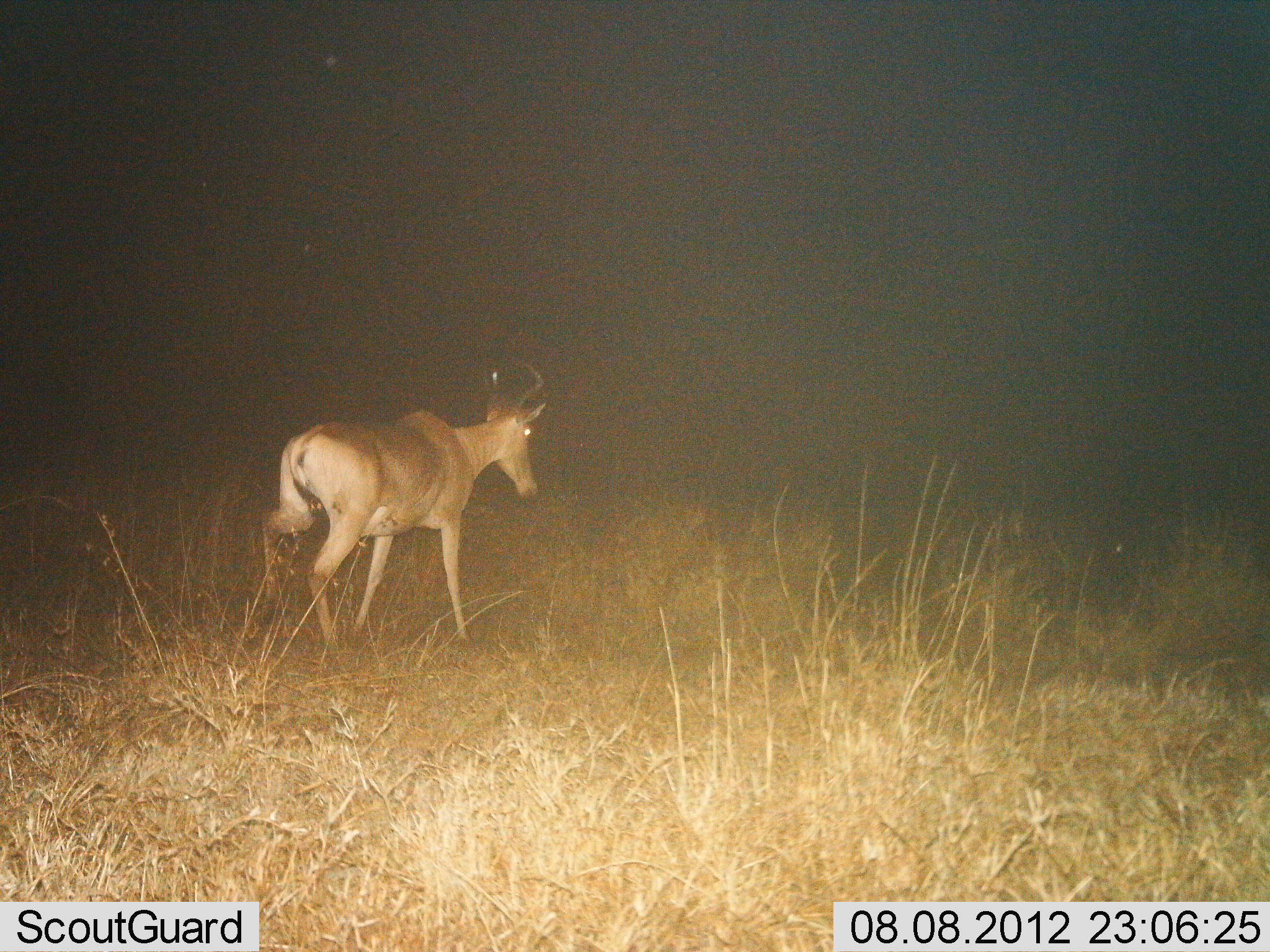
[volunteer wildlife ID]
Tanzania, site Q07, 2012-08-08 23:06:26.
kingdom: Animalia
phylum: Chordata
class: Mammalia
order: Artiodactyla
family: Bovidae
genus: Alcelaphus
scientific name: Alcelaphus buselaphus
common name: hartebeest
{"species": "hartebeest (Alcelaphus buselaphus)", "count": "1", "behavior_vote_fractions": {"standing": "10%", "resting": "0%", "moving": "90%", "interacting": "0%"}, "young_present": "0%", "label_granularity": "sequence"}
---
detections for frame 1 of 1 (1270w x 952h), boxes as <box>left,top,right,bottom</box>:
animal: <box>259,361,549,660</box>